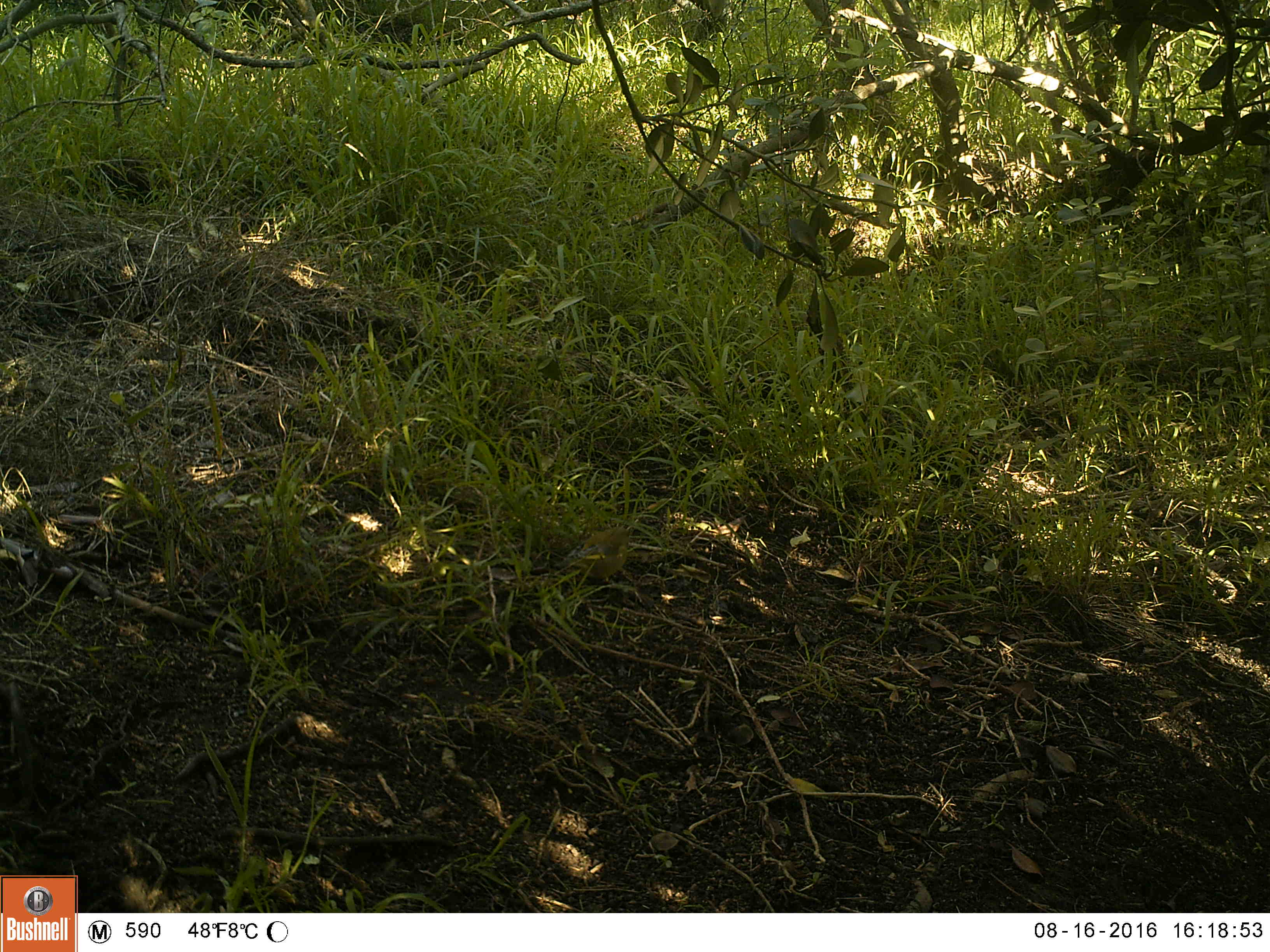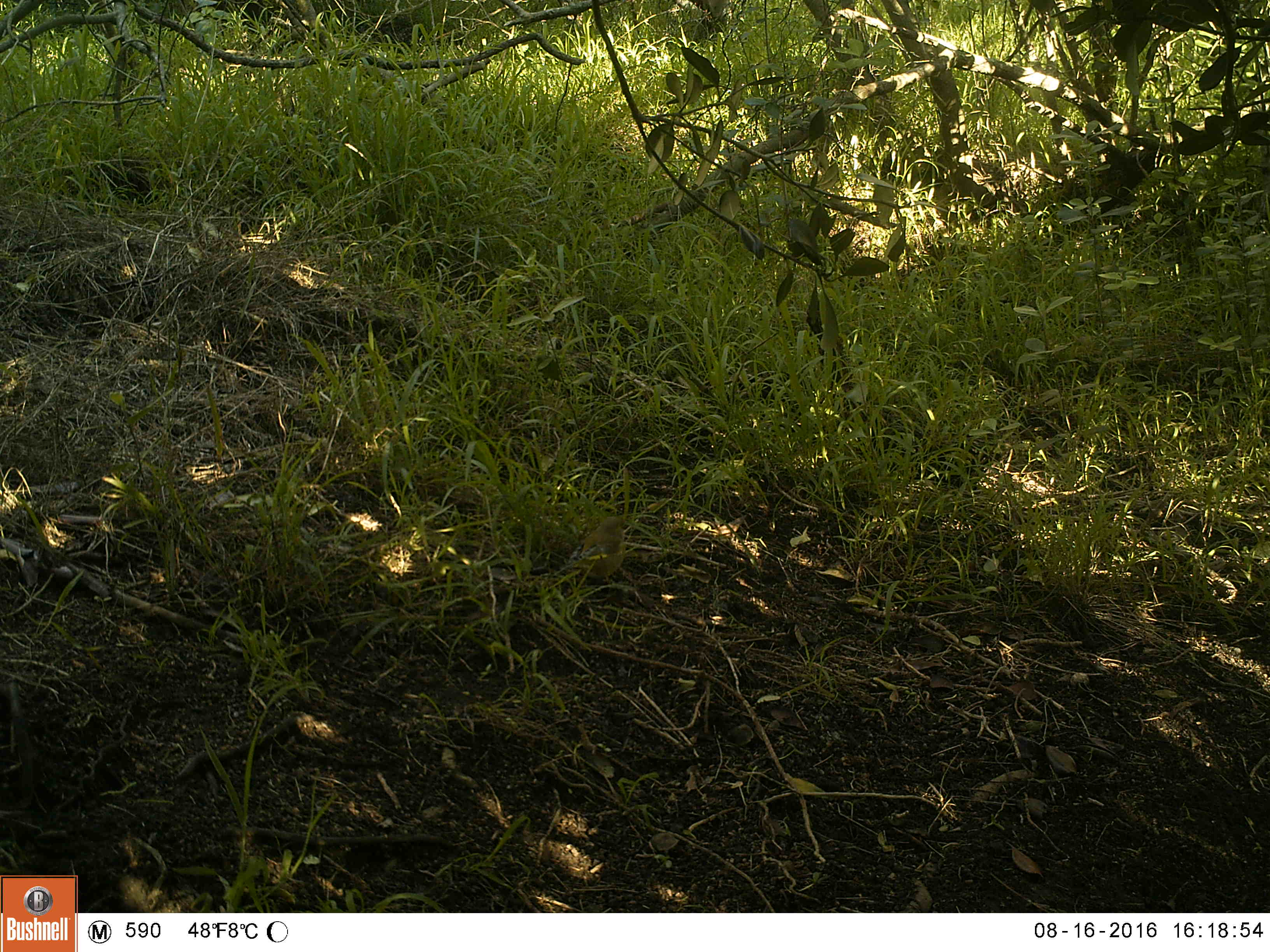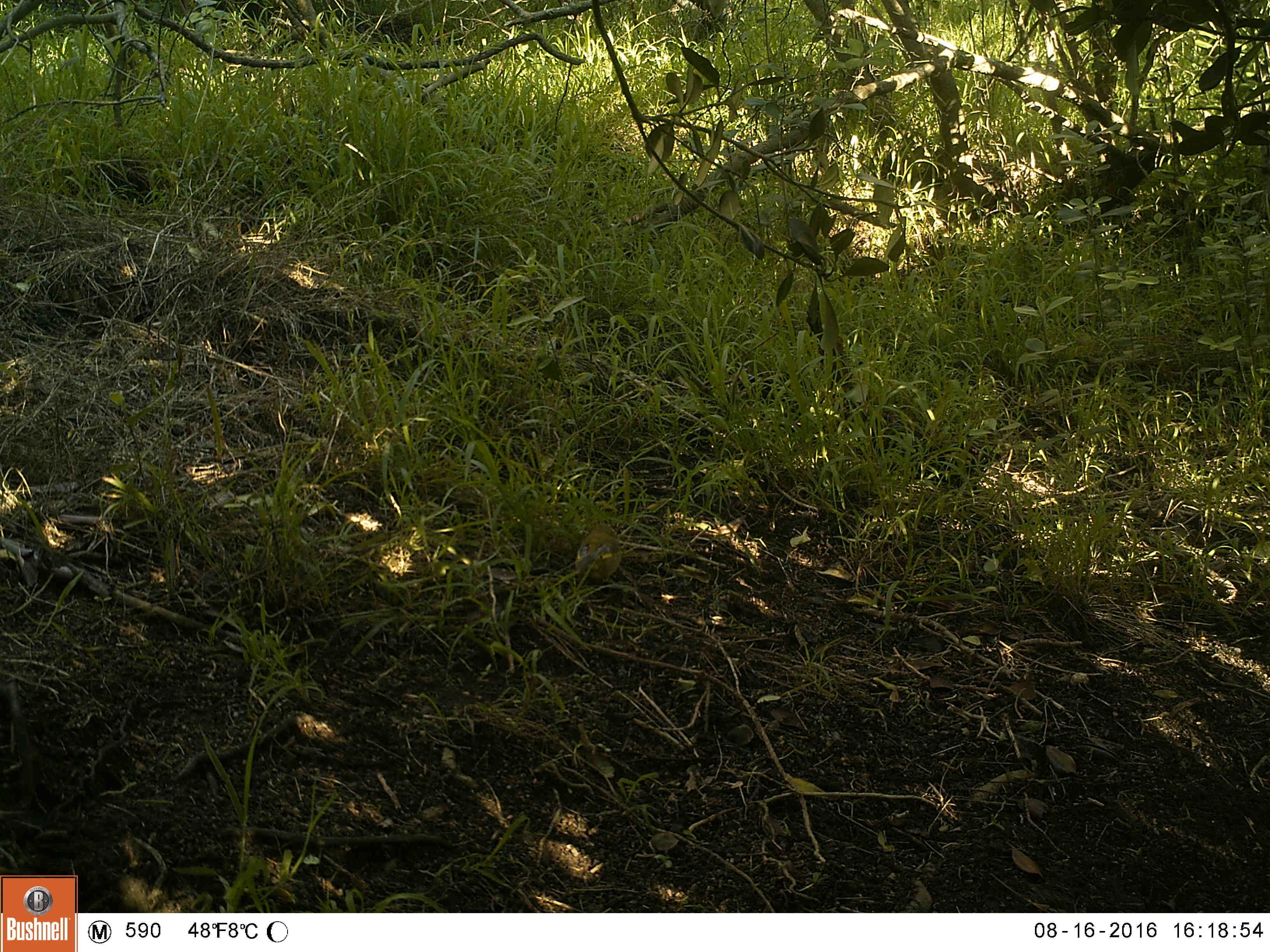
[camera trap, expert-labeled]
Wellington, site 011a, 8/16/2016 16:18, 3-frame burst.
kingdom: Animalia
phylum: Chordata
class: Aves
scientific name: Aves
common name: bird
Bird (Aves).